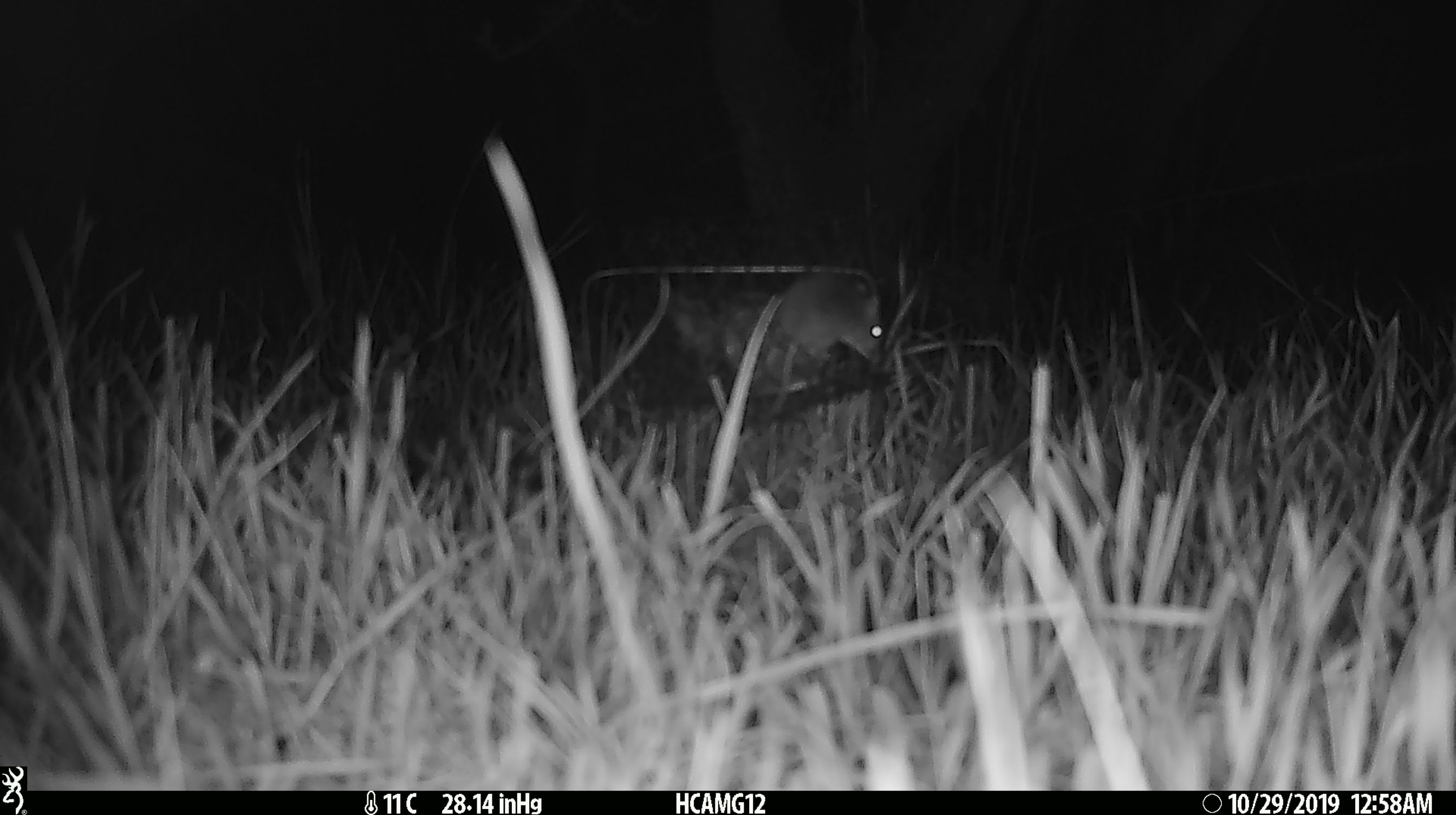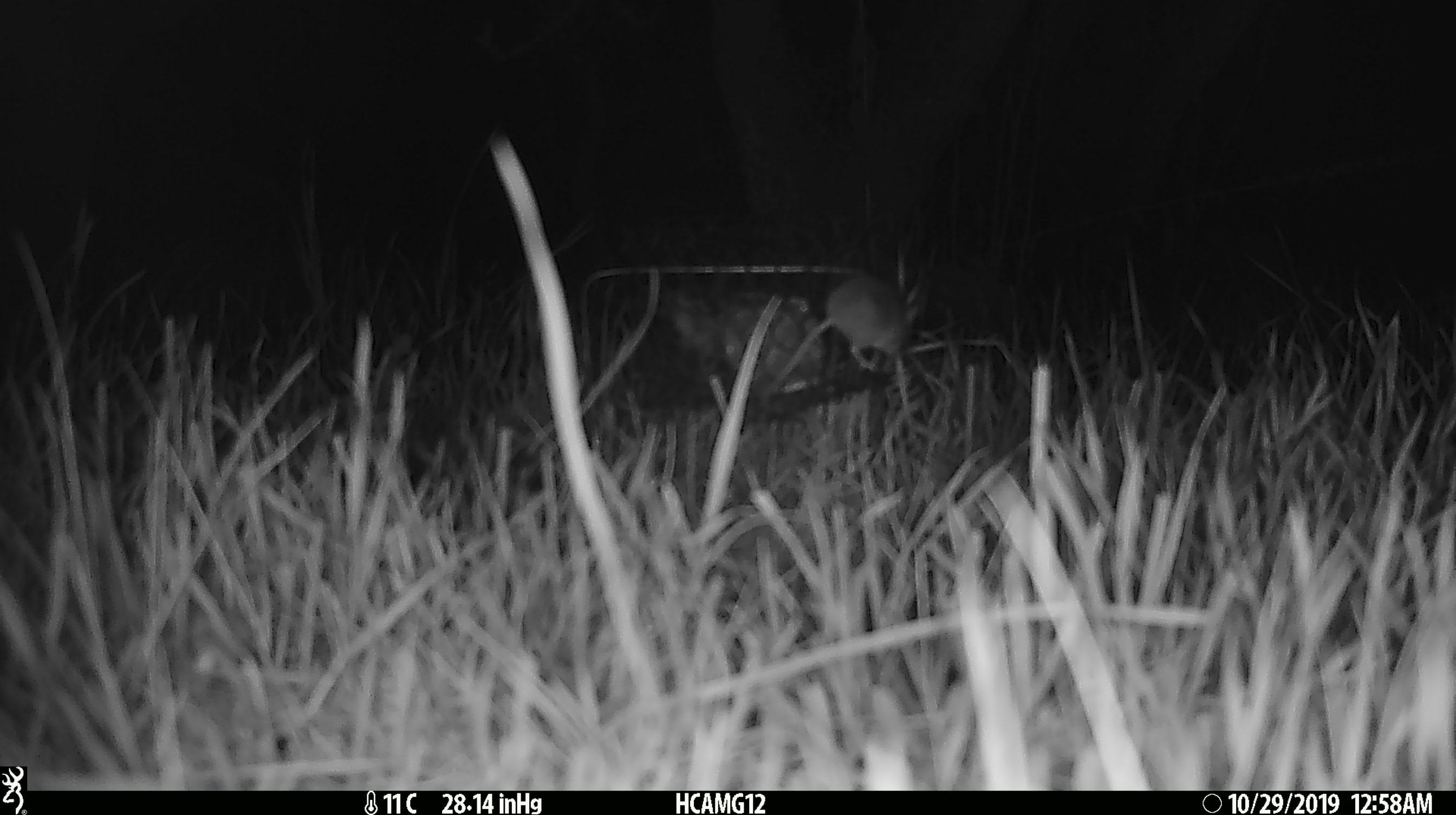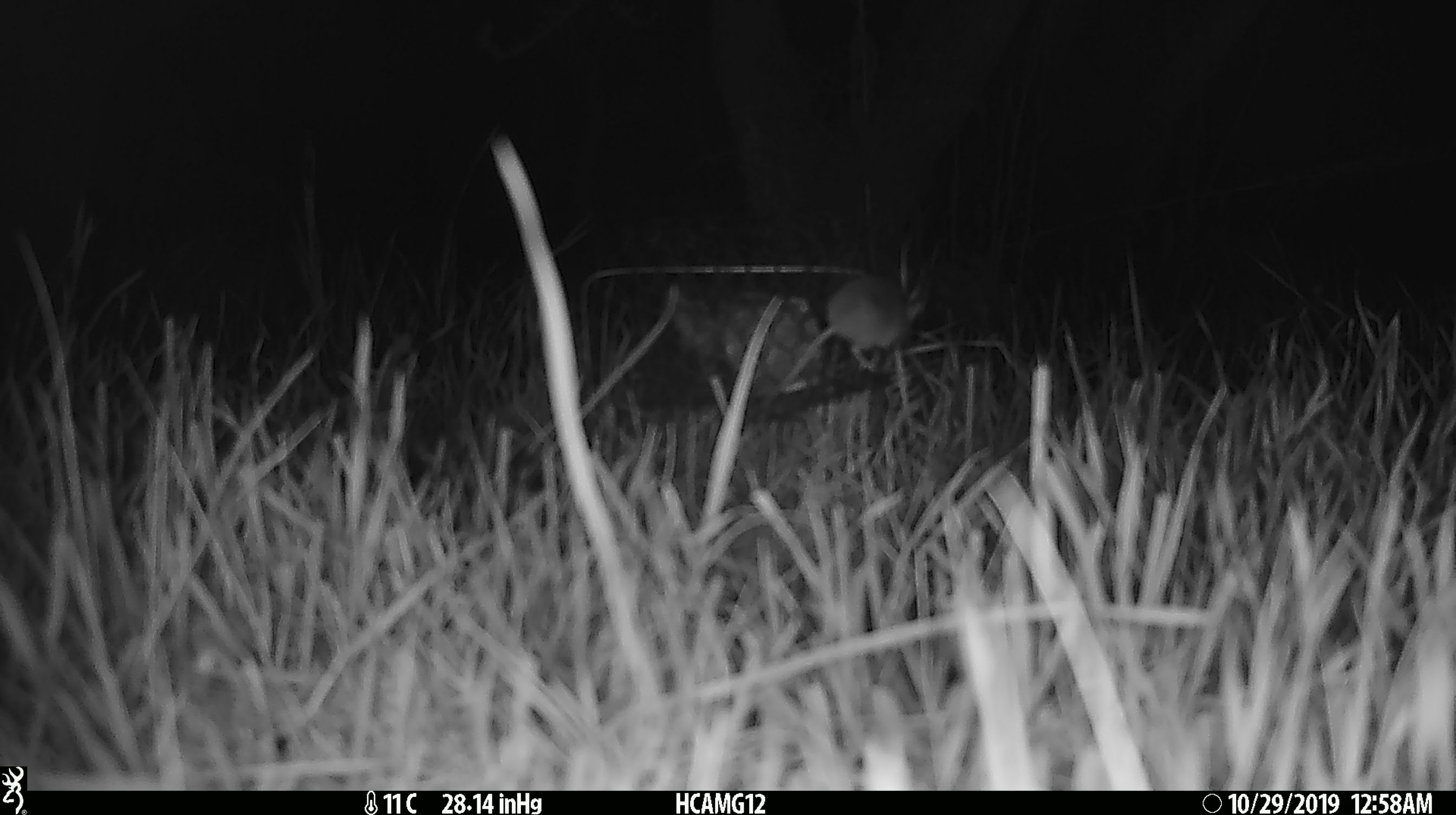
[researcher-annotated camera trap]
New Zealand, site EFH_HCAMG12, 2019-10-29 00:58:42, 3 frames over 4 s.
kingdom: Animalia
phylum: Chordata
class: Mammalia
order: Rodentia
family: Muridae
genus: Mus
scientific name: Mus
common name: mouse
Mouse (Mus).